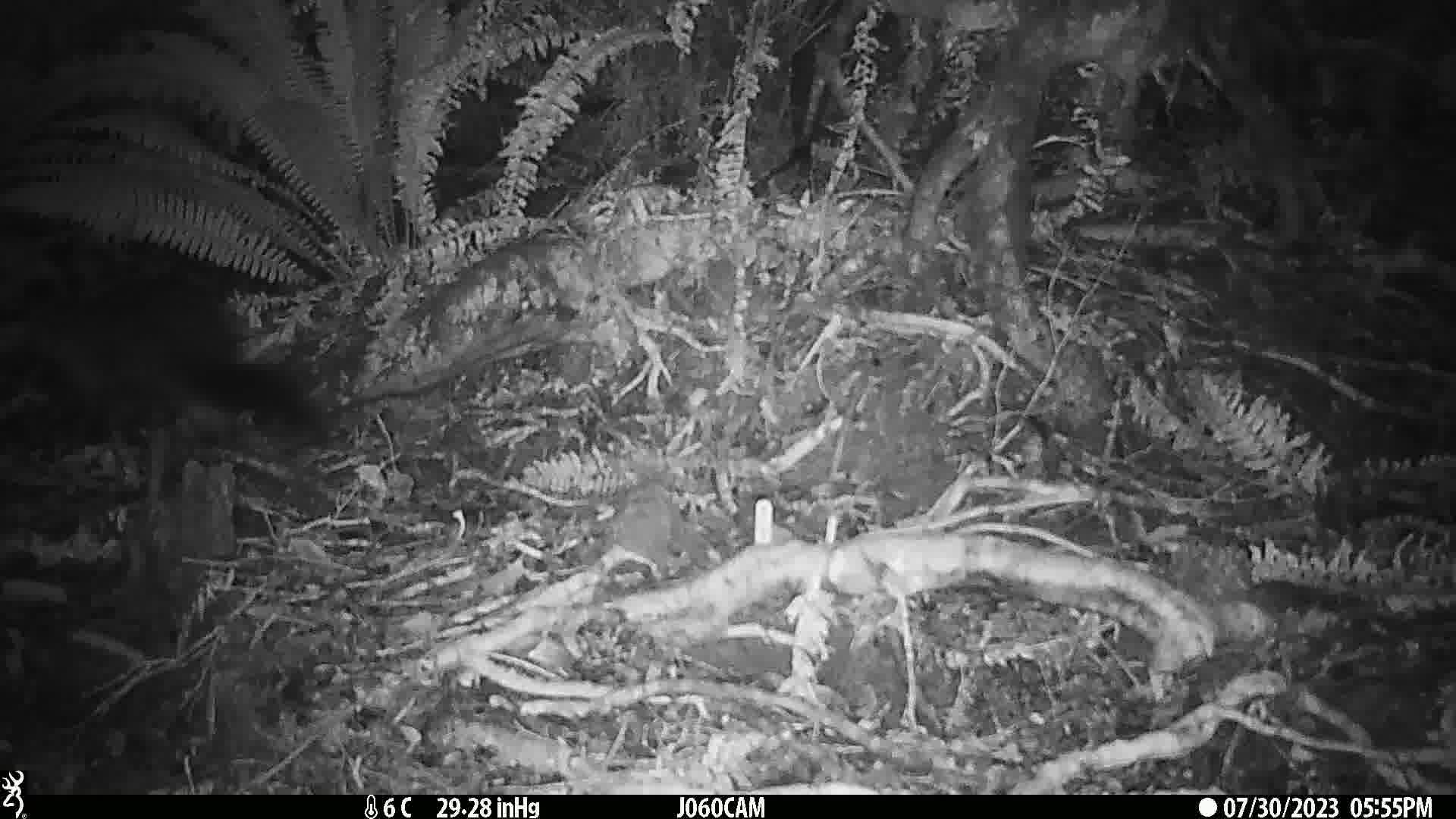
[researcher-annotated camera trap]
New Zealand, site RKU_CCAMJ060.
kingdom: Animalia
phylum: Chordata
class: Mammalia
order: Diprotodontia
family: Phalangeridae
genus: Trichosurus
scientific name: Trichosurus vulpecula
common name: common brushtail possum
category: possum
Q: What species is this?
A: Possum (common brushtail possum) (Trichosurus vulpecula).